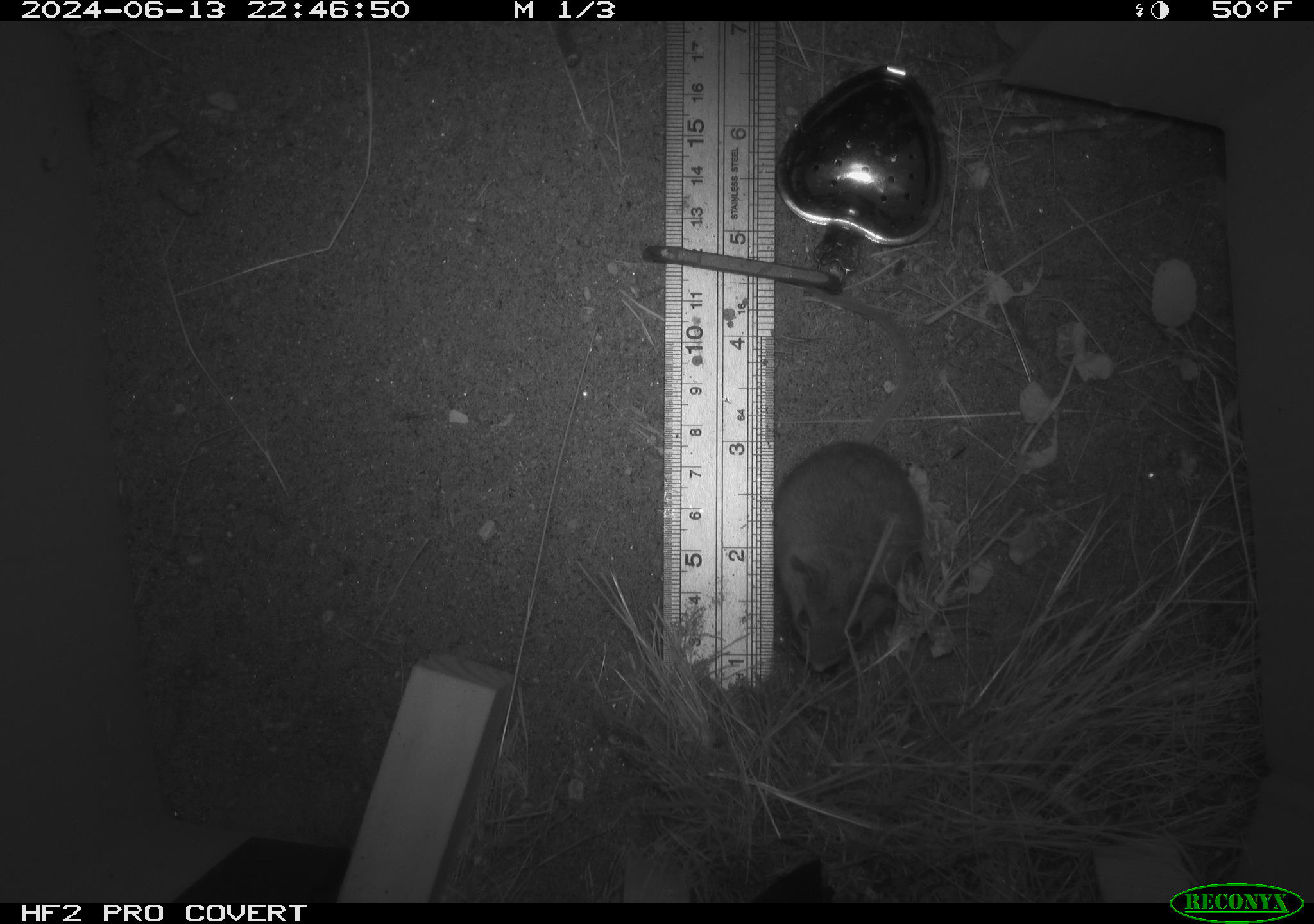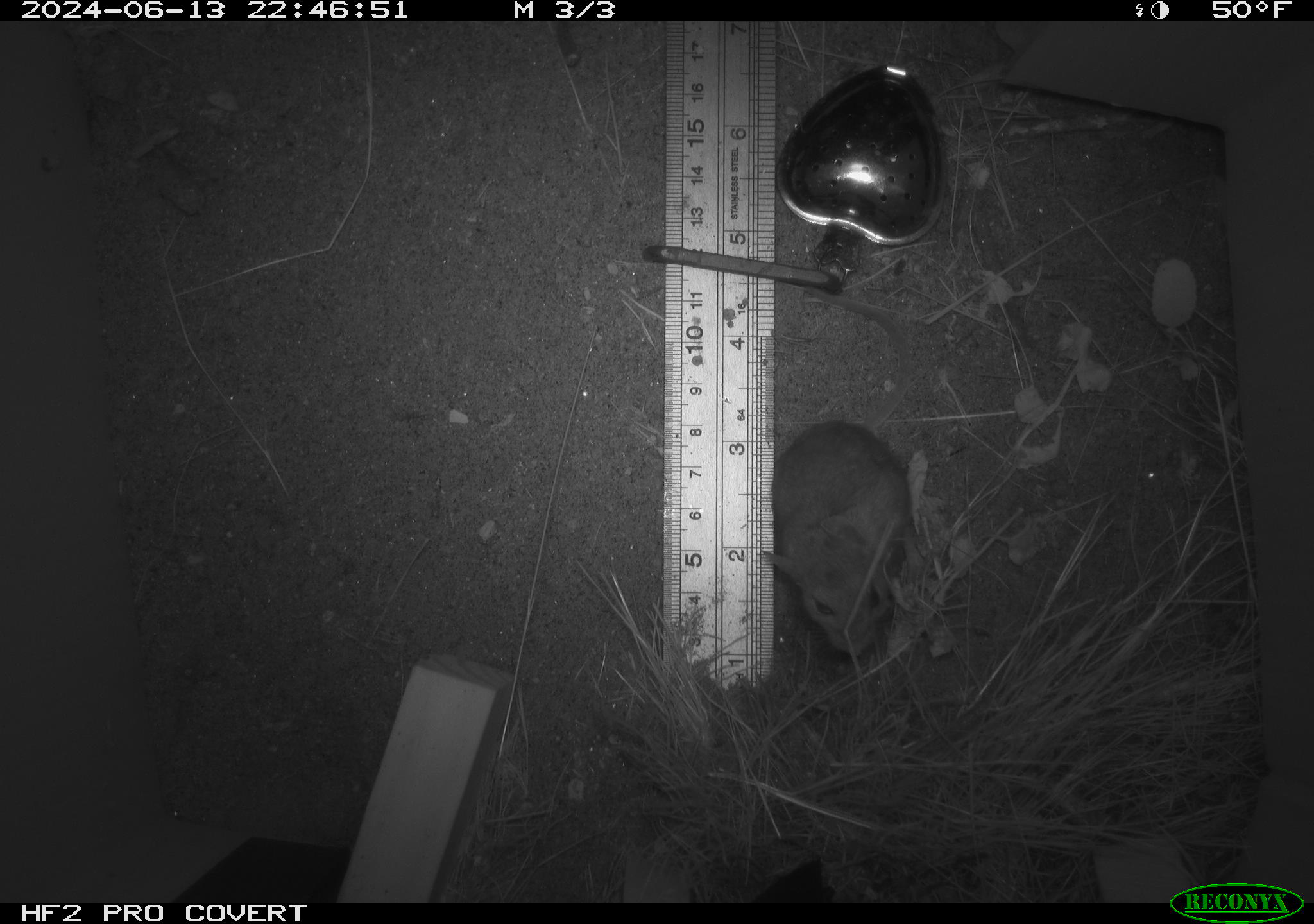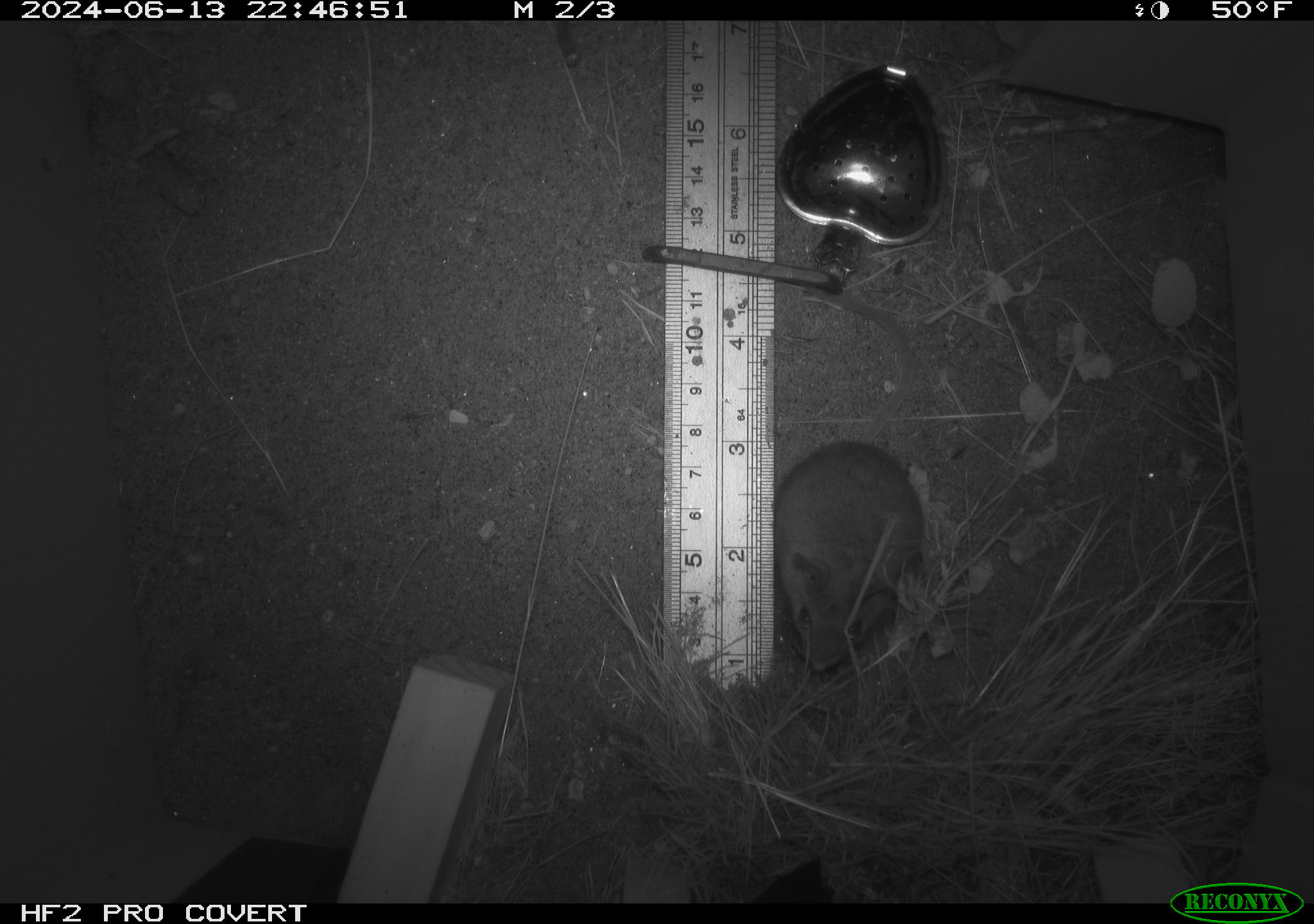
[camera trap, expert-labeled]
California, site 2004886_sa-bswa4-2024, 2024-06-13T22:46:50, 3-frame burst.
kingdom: Animalia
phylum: Chordata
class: Mammalia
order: Rodentia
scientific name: Rodentia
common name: rodent